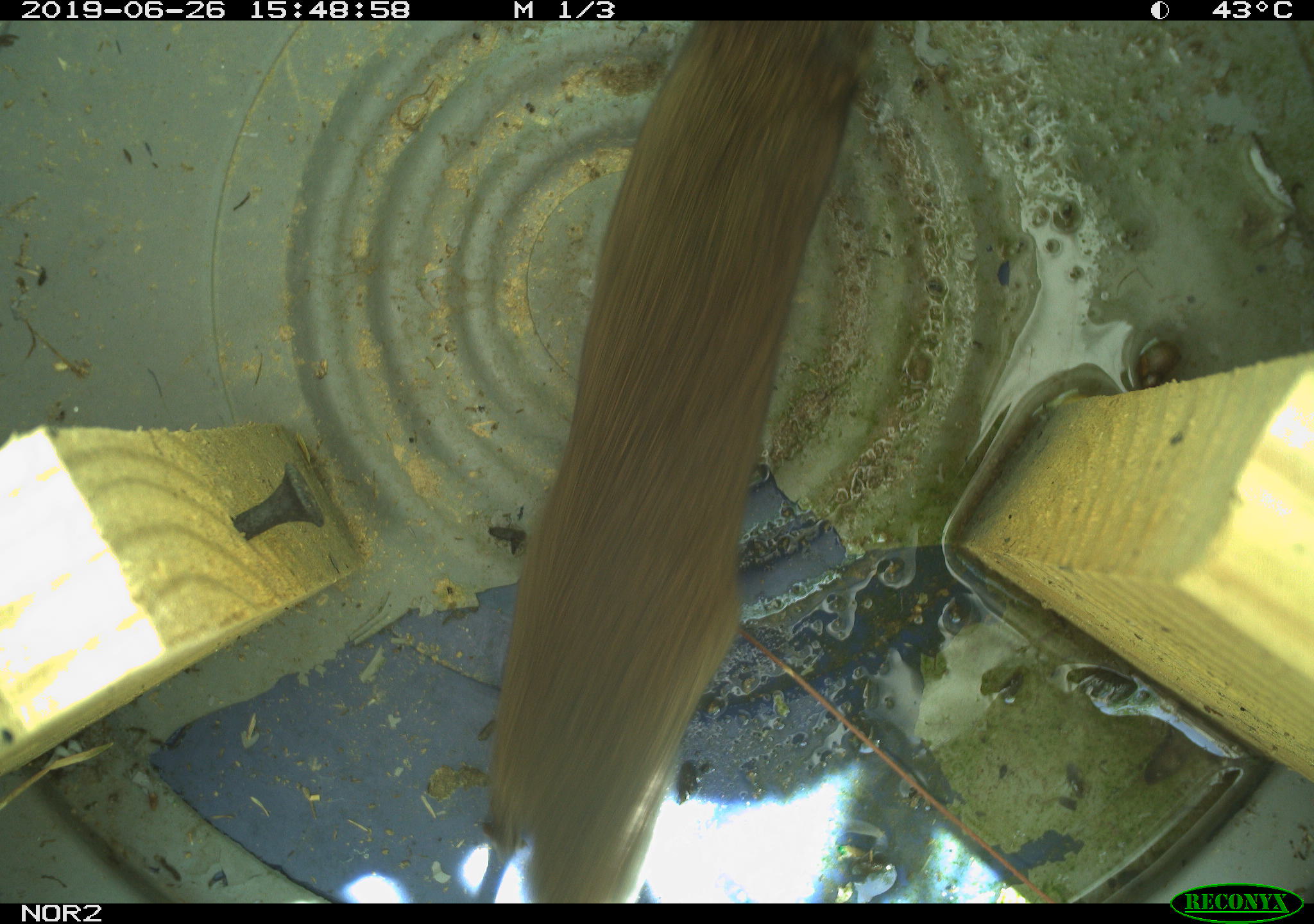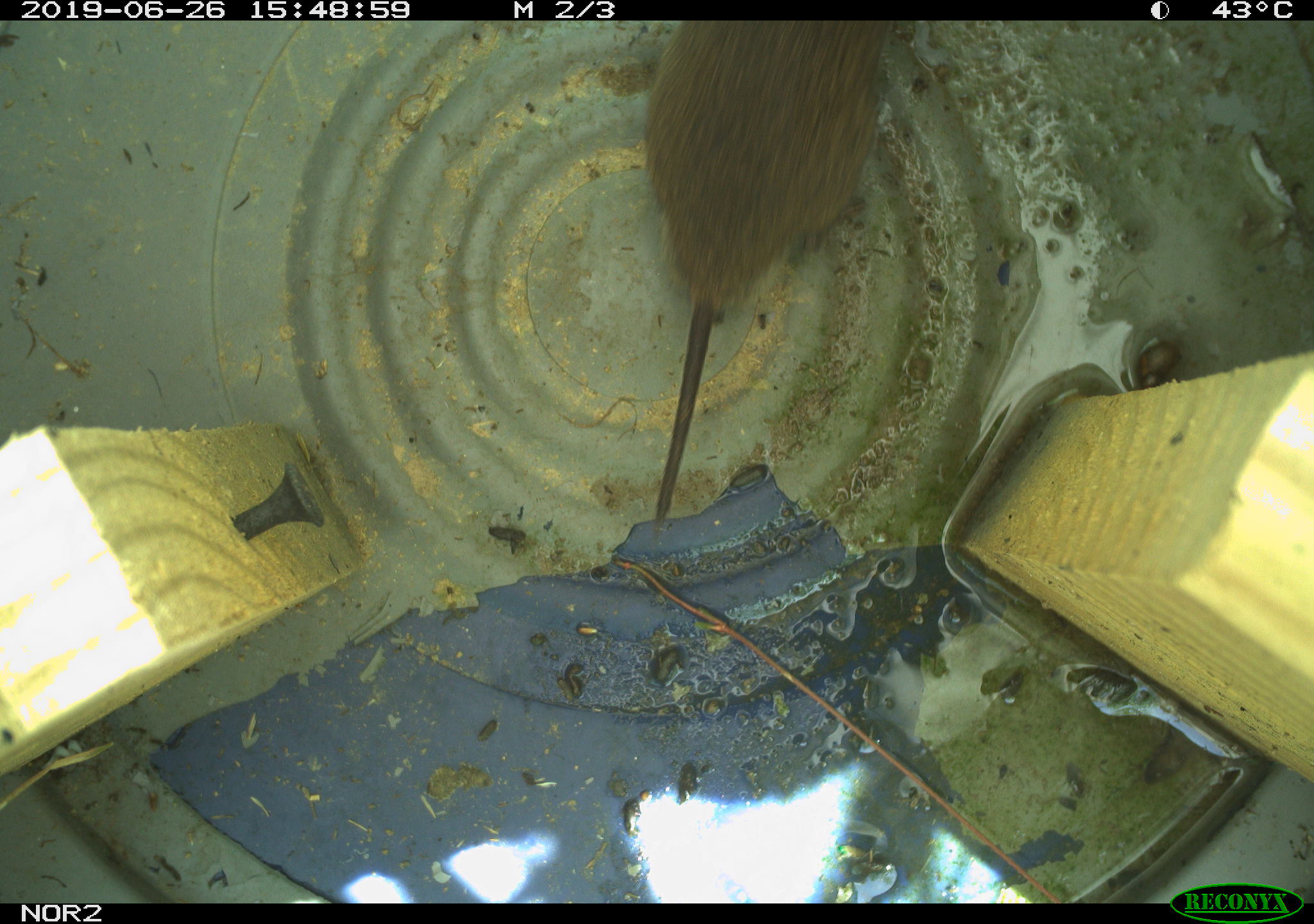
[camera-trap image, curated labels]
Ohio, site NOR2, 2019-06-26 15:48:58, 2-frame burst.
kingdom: Animalia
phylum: Chordata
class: Mammalia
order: Rodentia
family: Cricetidae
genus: Microtus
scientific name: Microtus pennsylvanicus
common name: meadow vole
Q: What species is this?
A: Meadow vole (Microtus pennsylvanicus).